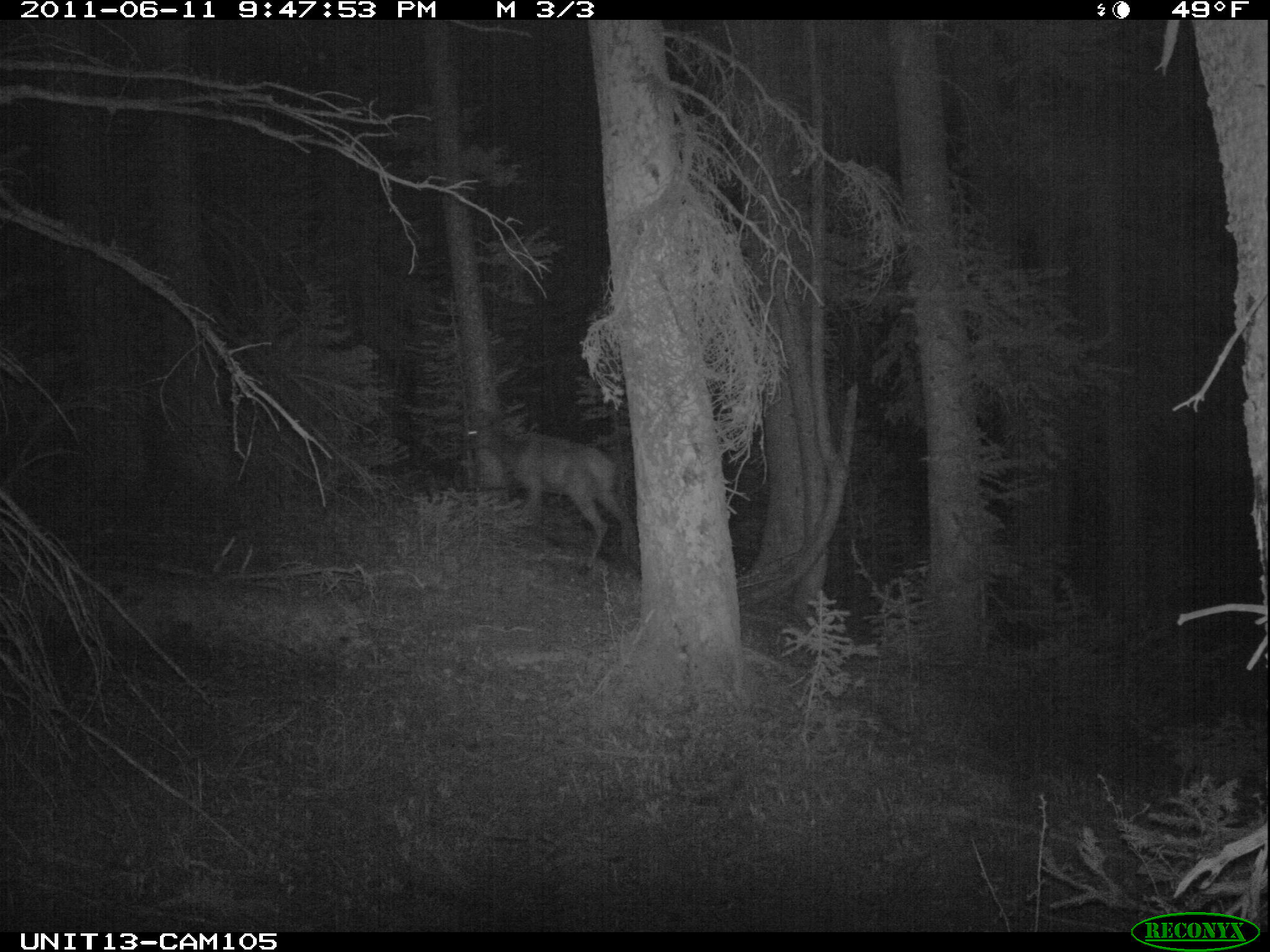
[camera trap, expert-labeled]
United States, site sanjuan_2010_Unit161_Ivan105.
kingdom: Animalia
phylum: Chordata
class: Mammalia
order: Artiodactyla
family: Cervidae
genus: Cervus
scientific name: Cervus elaphus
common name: red deer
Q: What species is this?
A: Cervus elaphus (red deer).